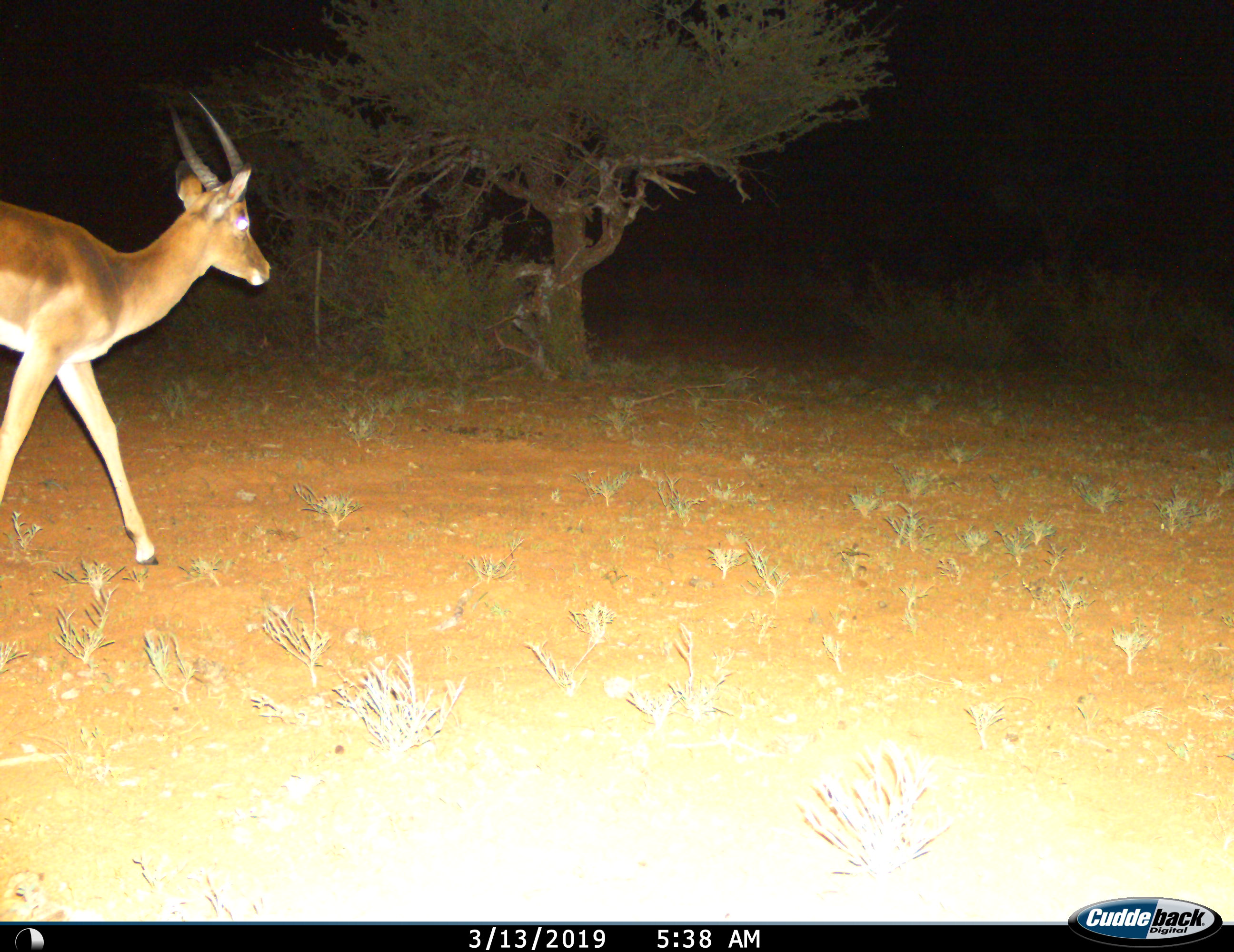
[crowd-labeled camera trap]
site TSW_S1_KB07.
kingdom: Animalia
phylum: Chordata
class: Mammalia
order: Artiodactyla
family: Bovidae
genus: Aepyceros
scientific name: Aepyceros melampus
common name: impala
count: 1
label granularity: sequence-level